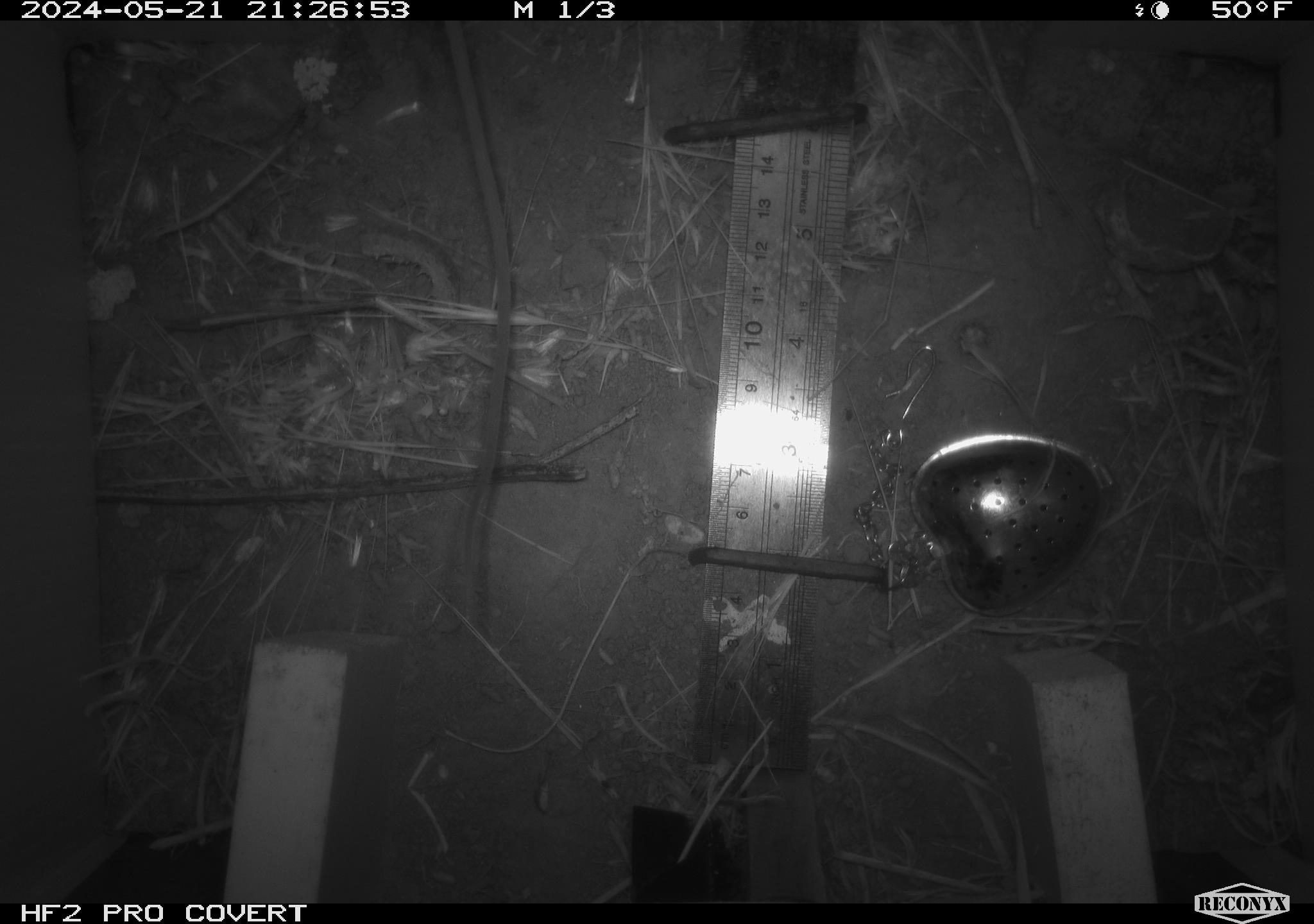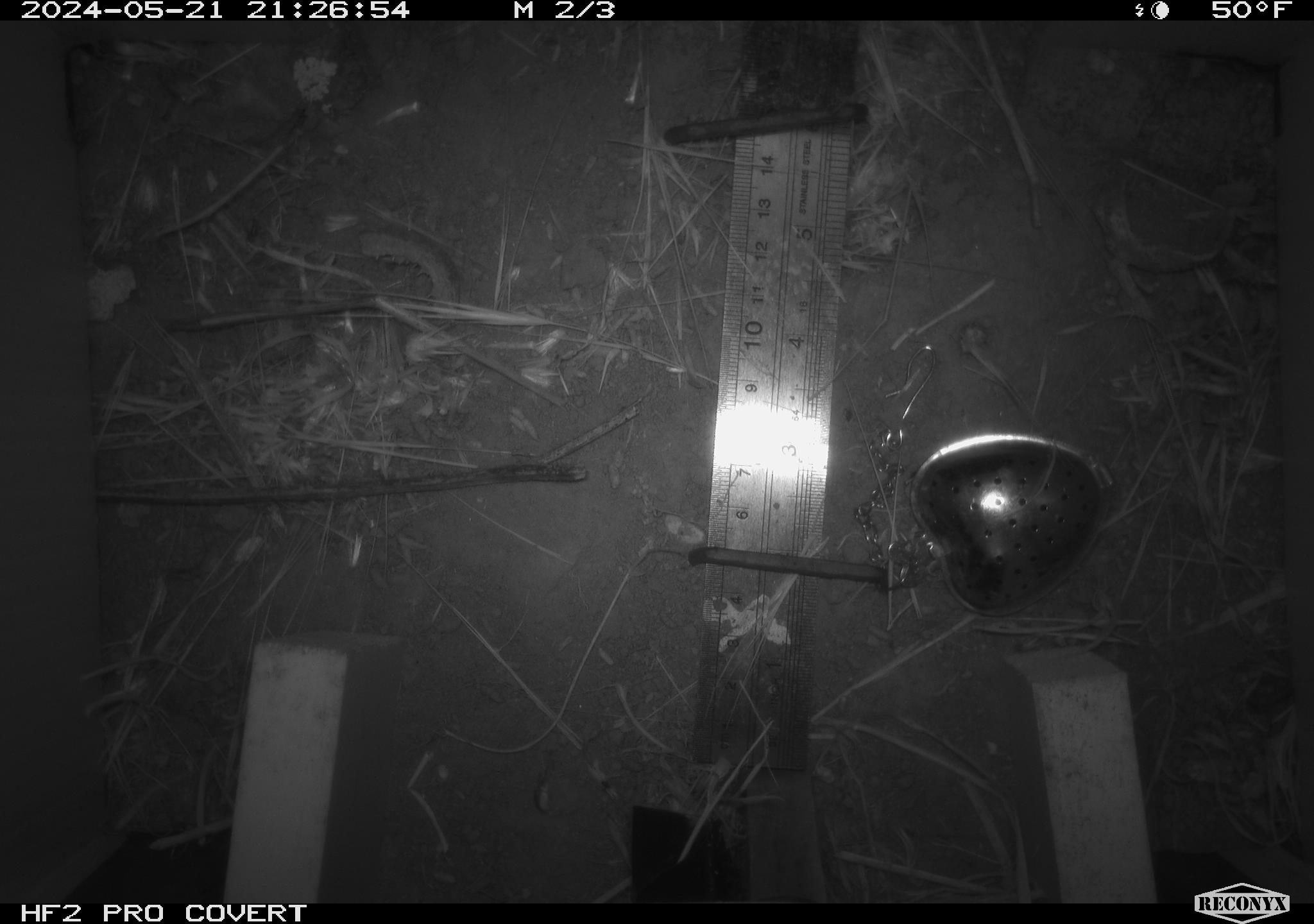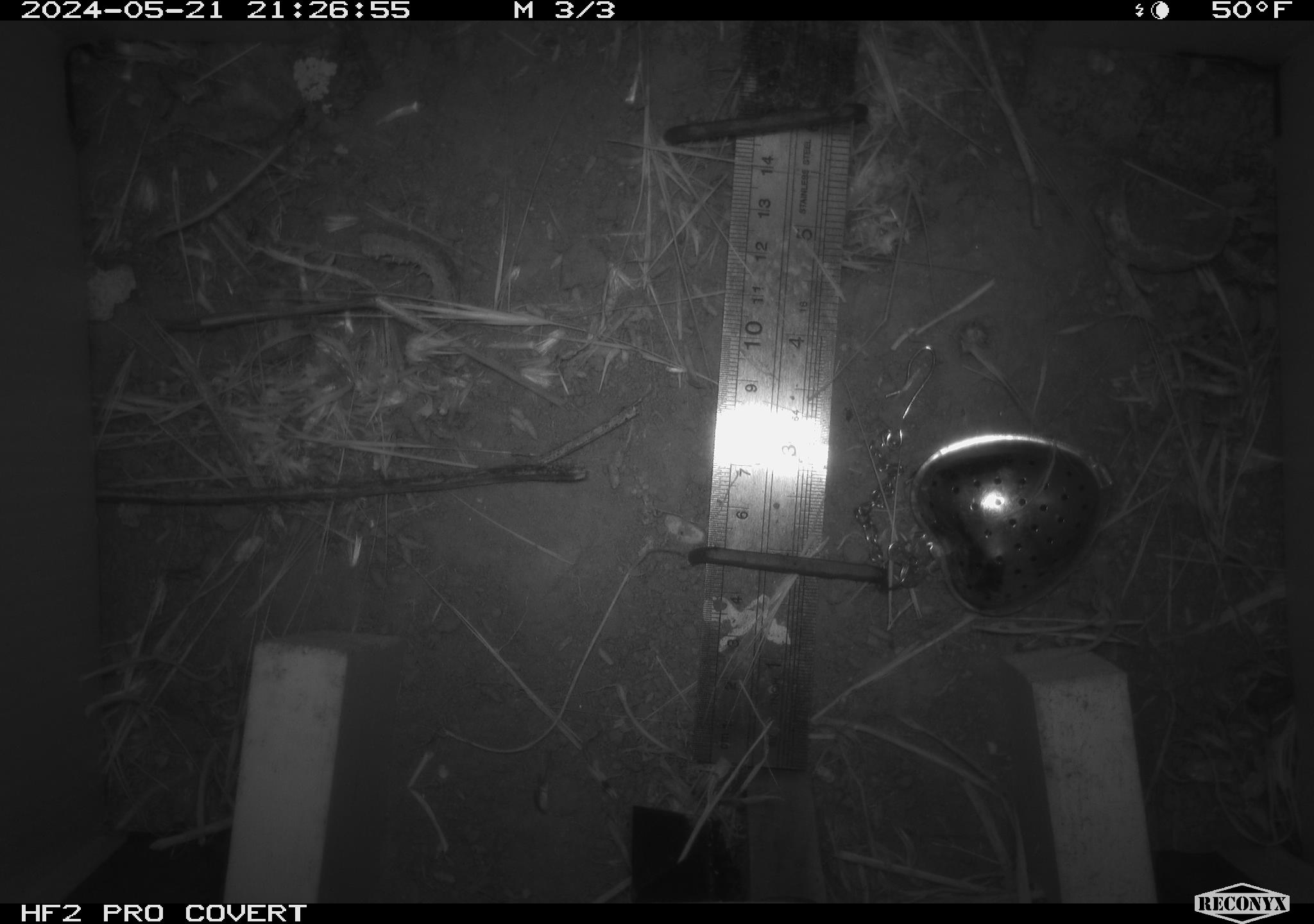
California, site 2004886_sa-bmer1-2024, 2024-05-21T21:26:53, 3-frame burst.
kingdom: Animalia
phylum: Chordata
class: Mammalia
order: Rodentia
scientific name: Rodentia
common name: mouse species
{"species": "mouse species (Rodentia)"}